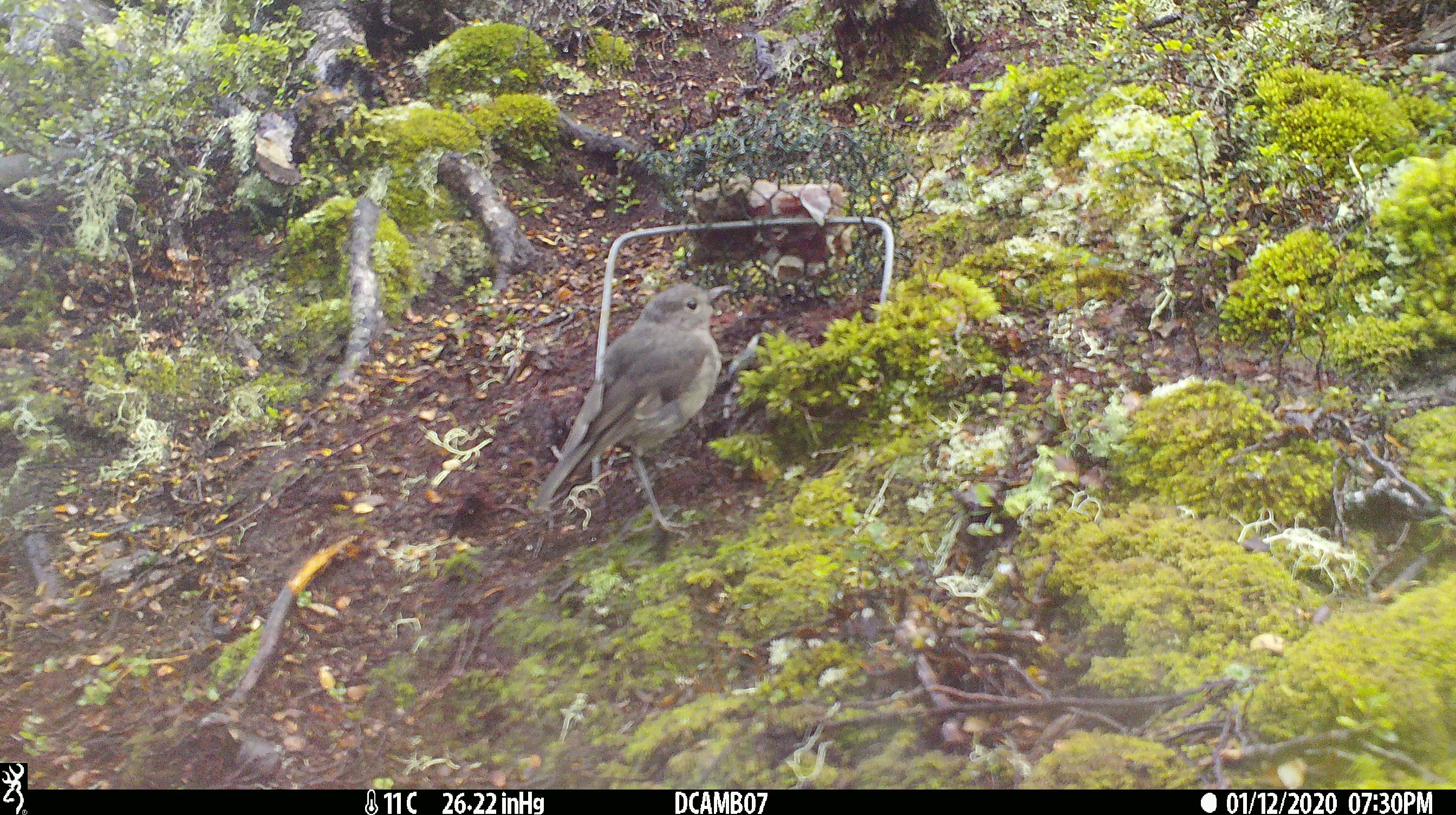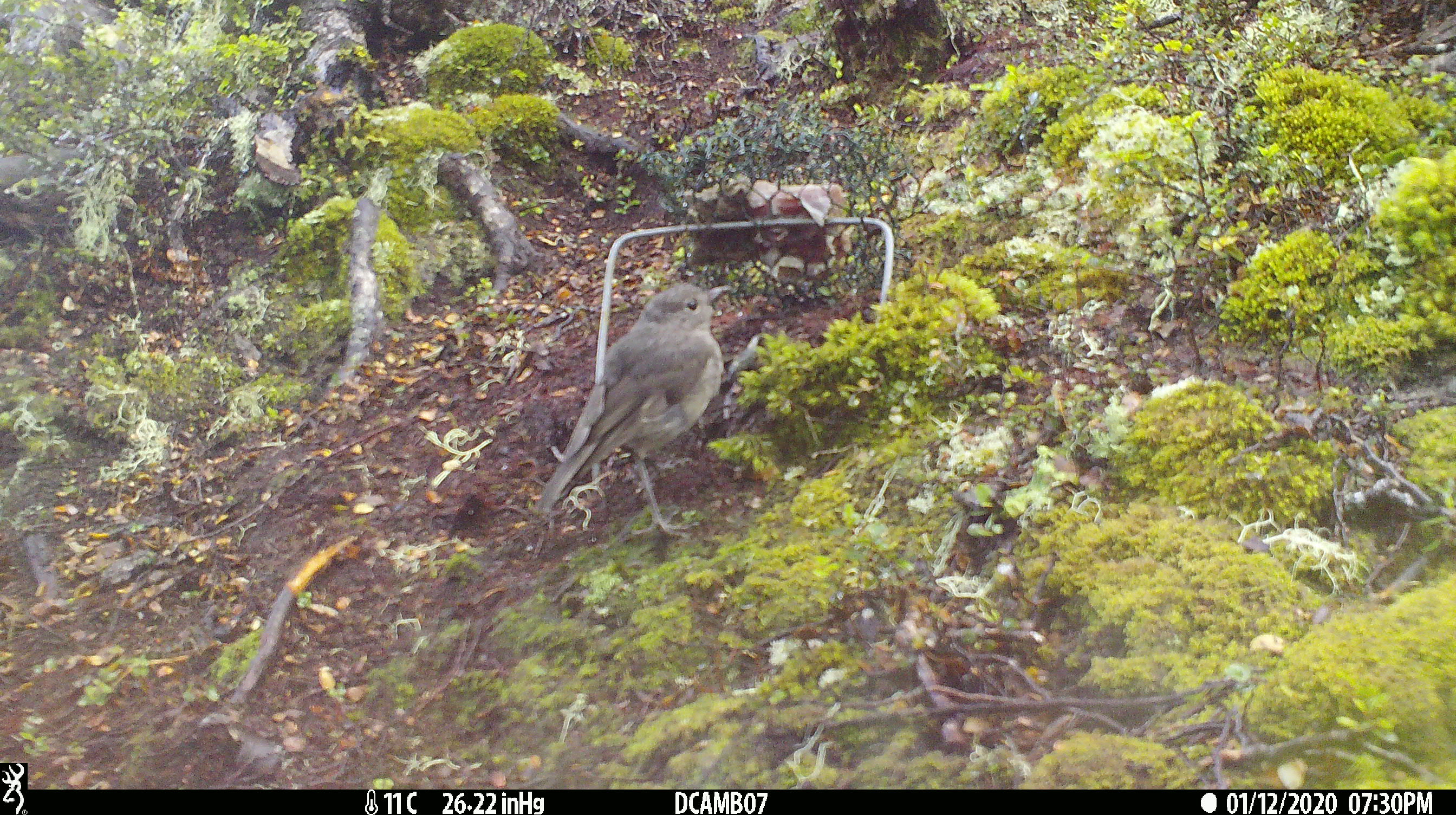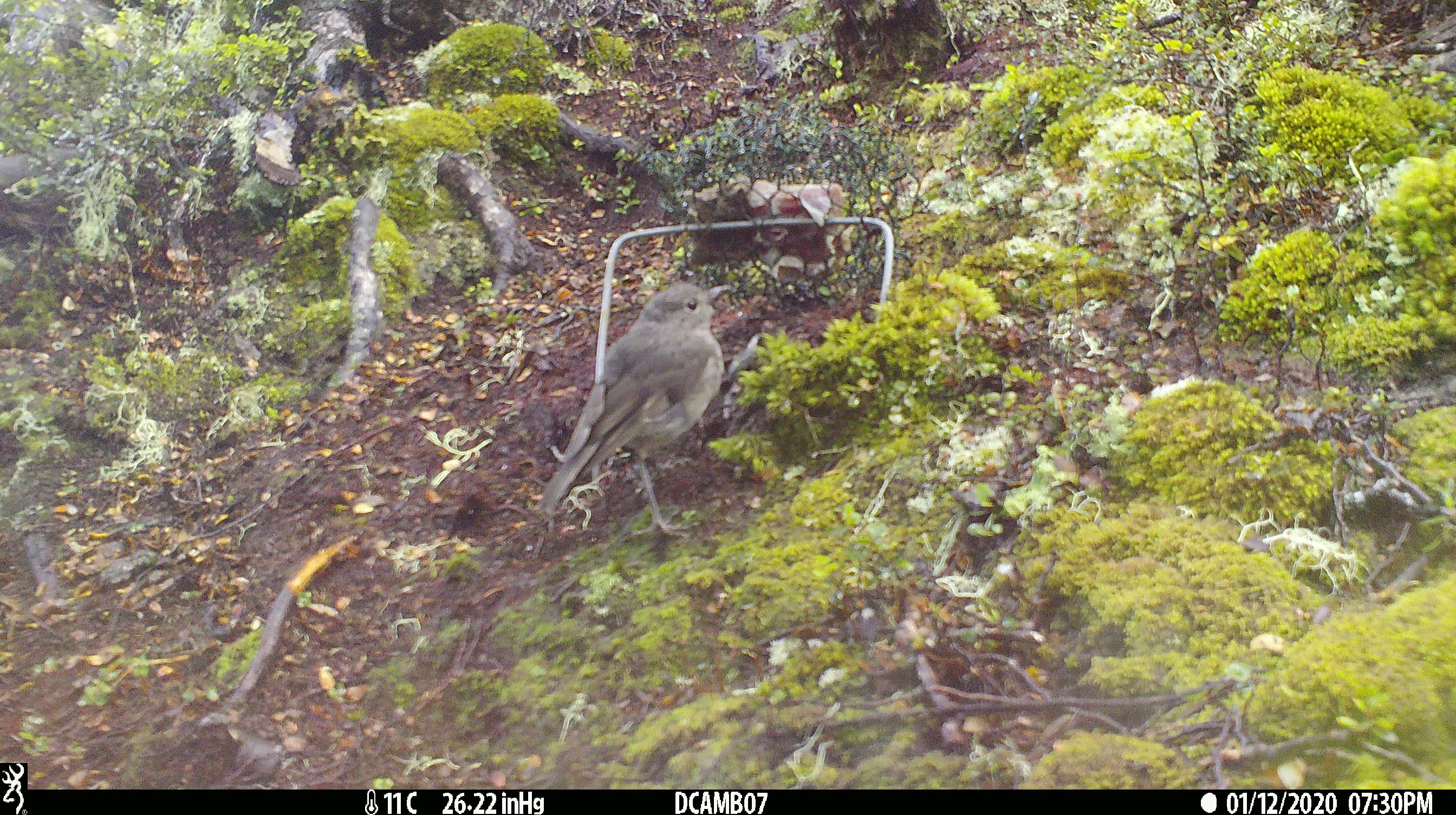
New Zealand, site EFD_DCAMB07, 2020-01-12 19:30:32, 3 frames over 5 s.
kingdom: Animalia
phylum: Chordata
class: Aves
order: Passeriformes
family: Petroicidae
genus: Petroica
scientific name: Petroica australis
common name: new zealand robin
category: robin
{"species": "robin (new zealand robin) (Petroica australis)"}